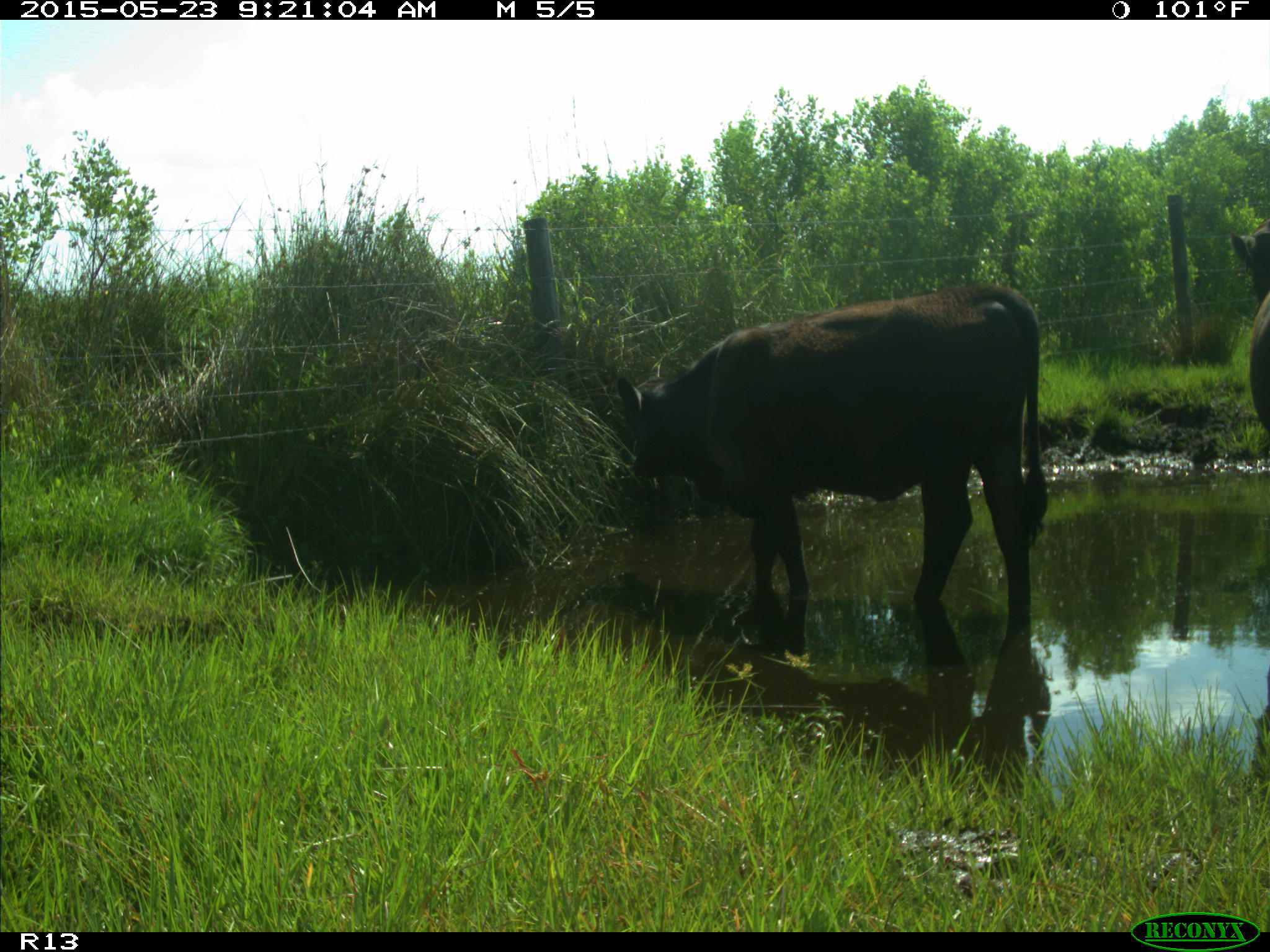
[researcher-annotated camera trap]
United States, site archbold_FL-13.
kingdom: Animalia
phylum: Chordata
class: Mammalia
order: Artiodactyla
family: Bovidae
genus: Bos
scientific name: Bos taurus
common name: domestic cow